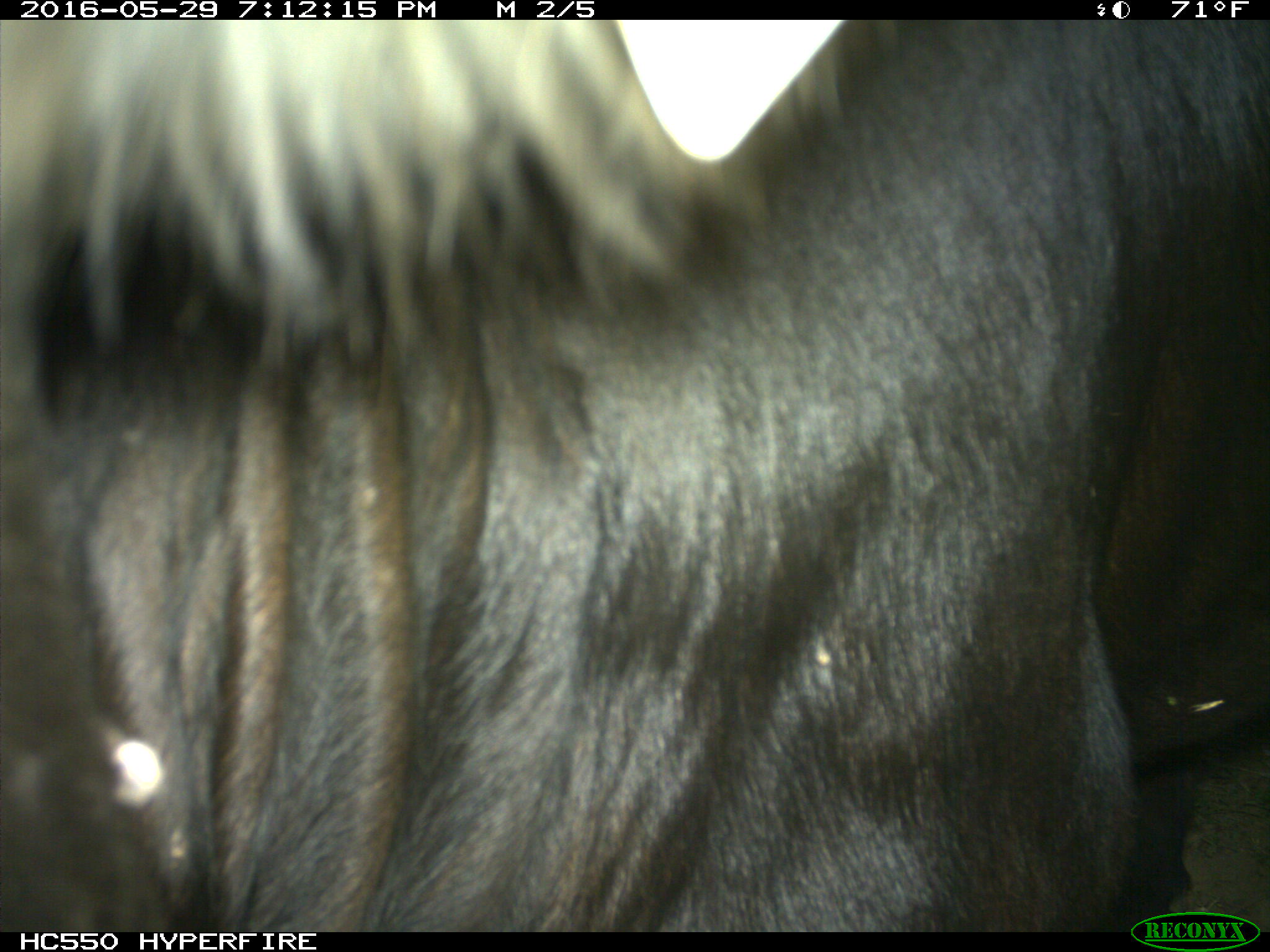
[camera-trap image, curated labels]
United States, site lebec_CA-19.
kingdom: Animalia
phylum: Chordata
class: Mammalia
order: Artiodactyla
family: Bovidae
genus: Bos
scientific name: Bos taurus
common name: domestic cow